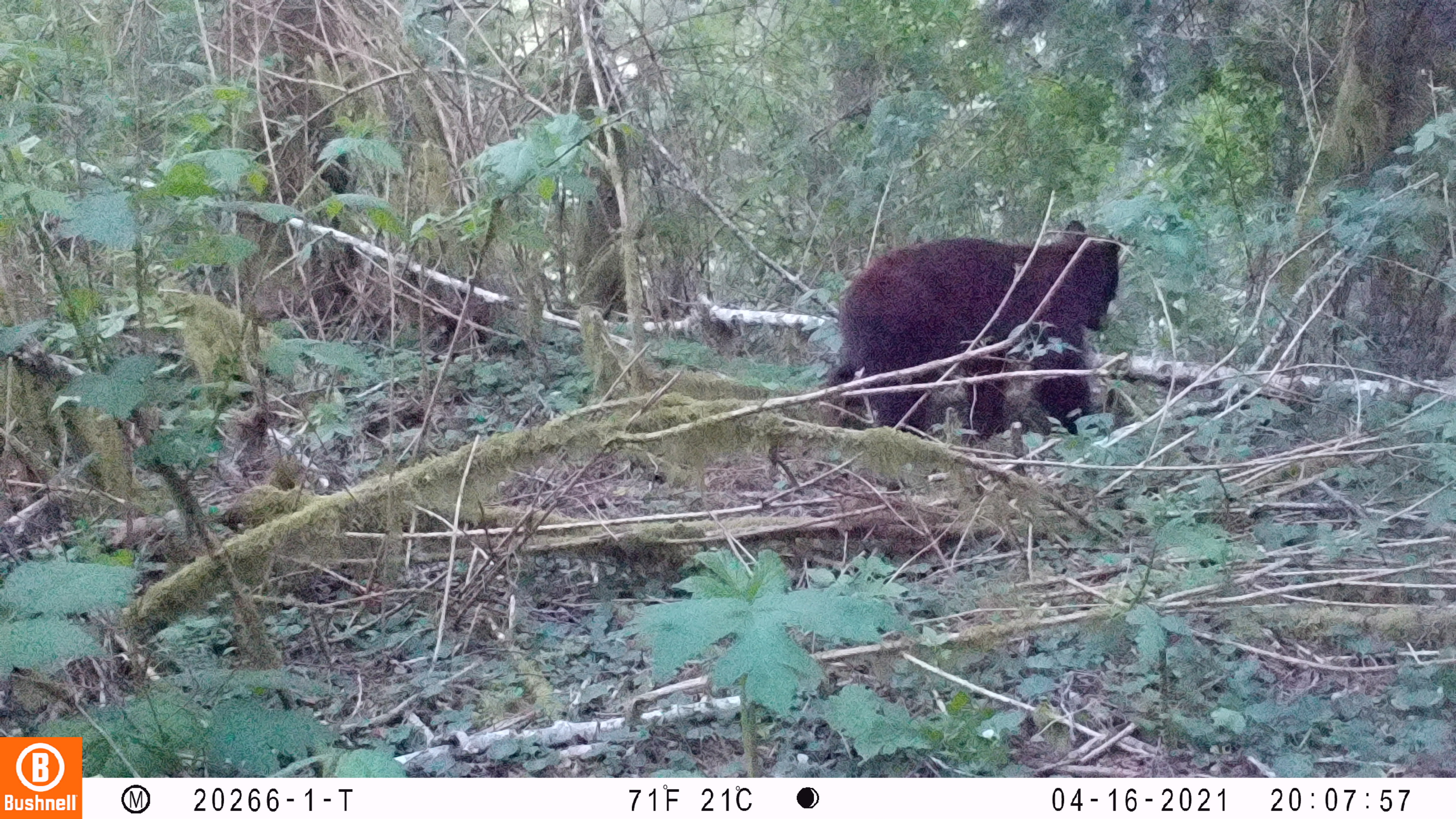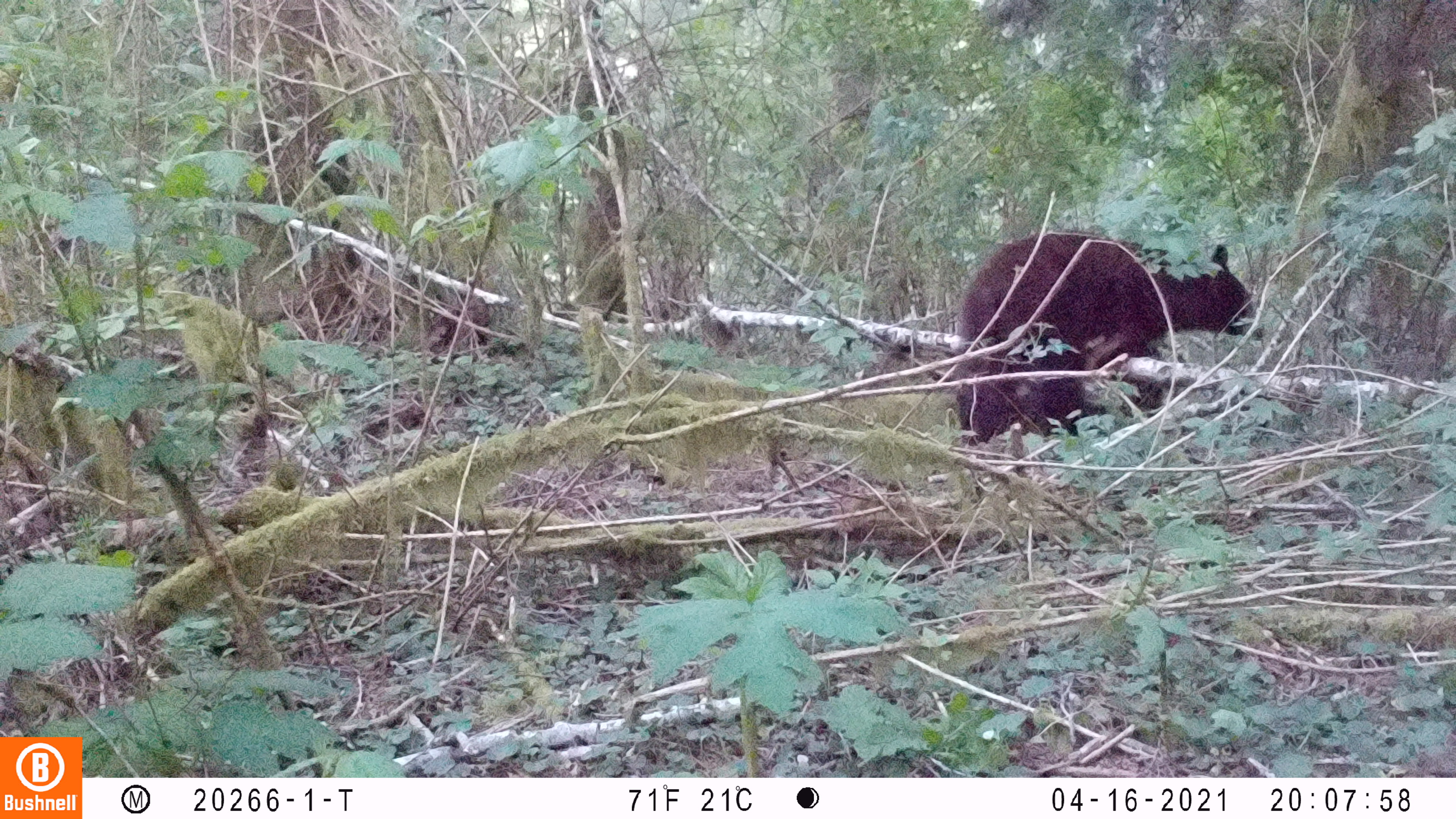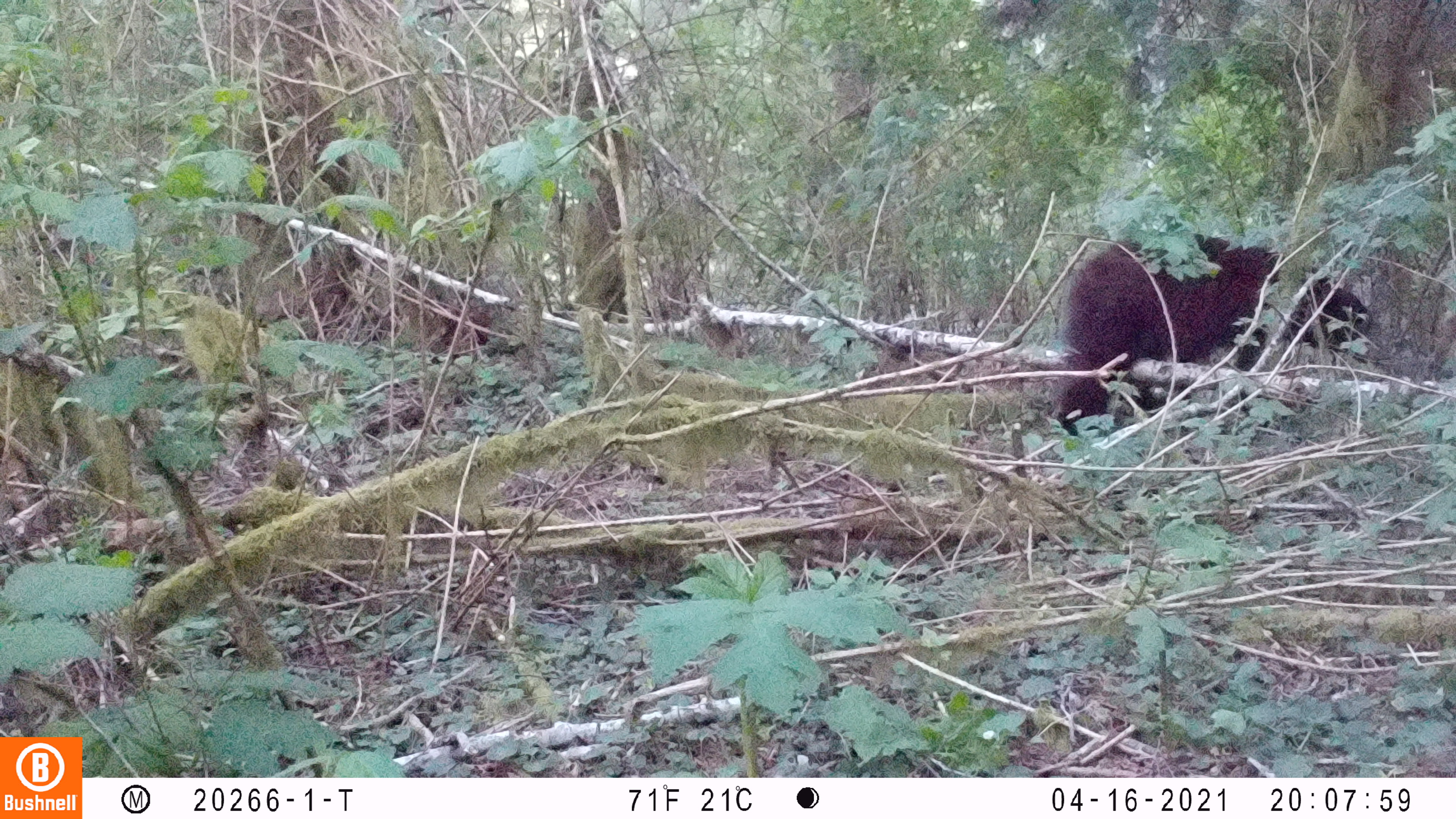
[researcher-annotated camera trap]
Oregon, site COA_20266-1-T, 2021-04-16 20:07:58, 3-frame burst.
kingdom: Animalia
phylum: Chordata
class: Mammalia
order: Carnivora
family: Ursidae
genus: Ursus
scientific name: Ursus americanus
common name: american black bear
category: black bear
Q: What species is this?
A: Black bear (american black bear) (Ursus americanus).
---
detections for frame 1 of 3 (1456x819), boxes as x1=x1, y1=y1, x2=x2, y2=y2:
black bear: x1=802, y1=205, x2=1169, y2=481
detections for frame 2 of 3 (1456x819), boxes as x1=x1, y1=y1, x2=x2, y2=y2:
black bear: x1=889, y1=202, x2=1315, y2=481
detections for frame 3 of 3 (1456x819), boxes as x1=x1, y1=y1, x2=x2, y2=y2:
black bear: x1=1021, y1=221, x2=1409, y2=447